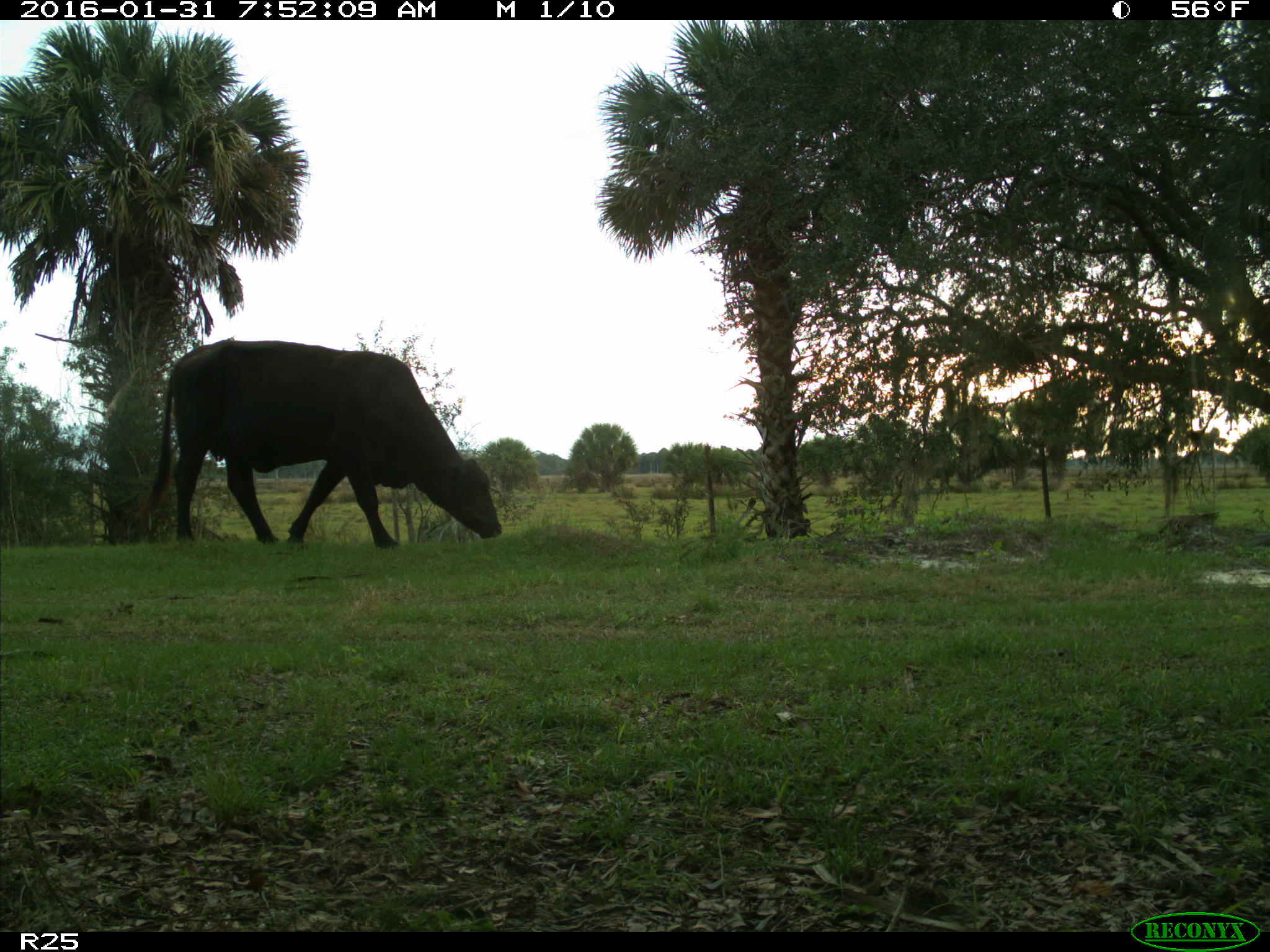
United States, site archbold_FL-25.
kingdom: Animalia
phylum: Chordata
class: Mammalia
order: Artiodactyla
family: Bovidae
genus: Bos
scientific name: Bos taurus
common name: domestic cow